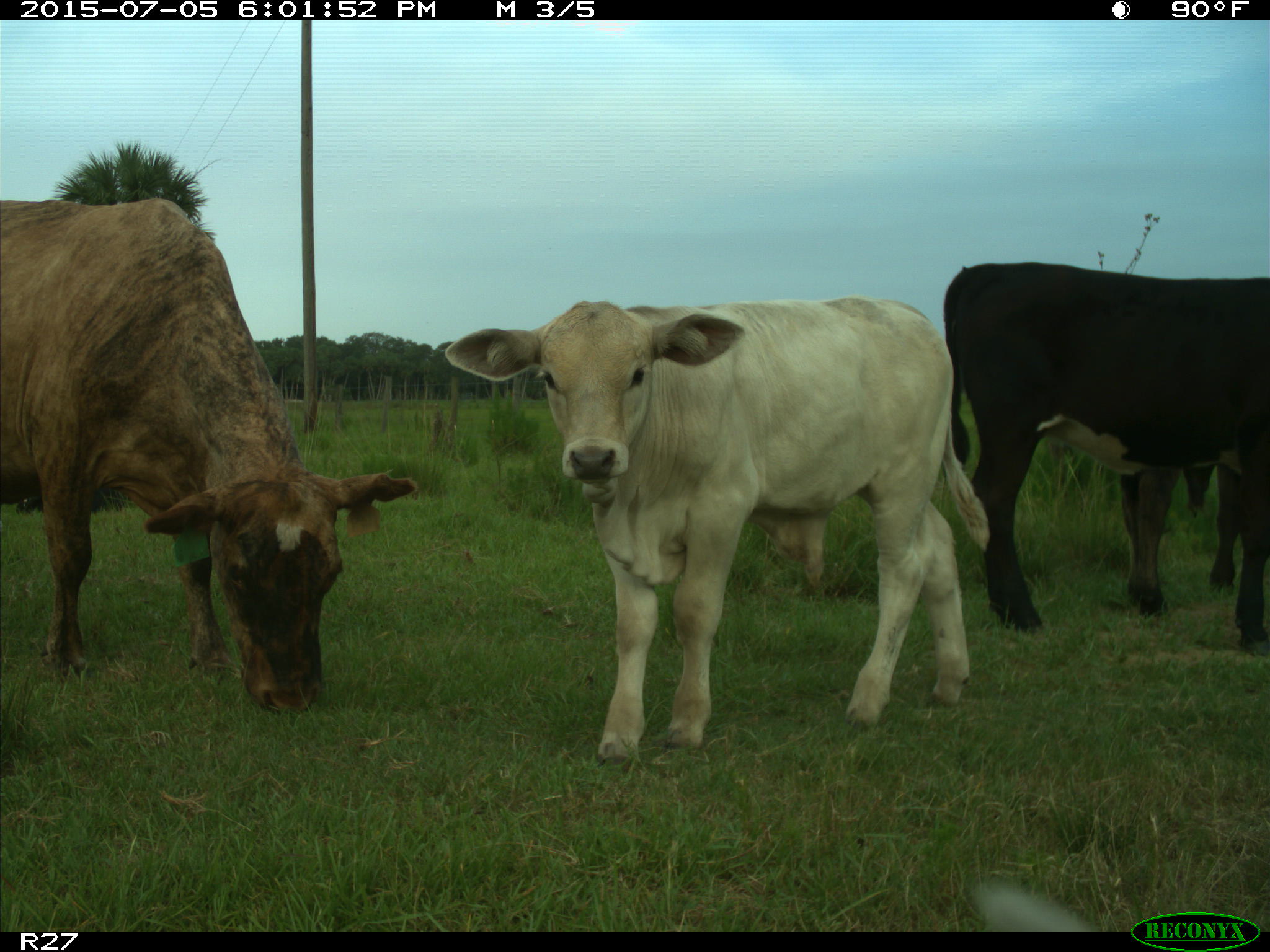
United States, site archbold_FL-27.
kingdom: Animalia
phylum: Chordata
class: Mammalia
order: Artiodactyla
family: Bovidae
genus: Bos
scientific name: Bos taurus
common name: domestic cow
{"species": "Bos taurus (domestic cow)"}